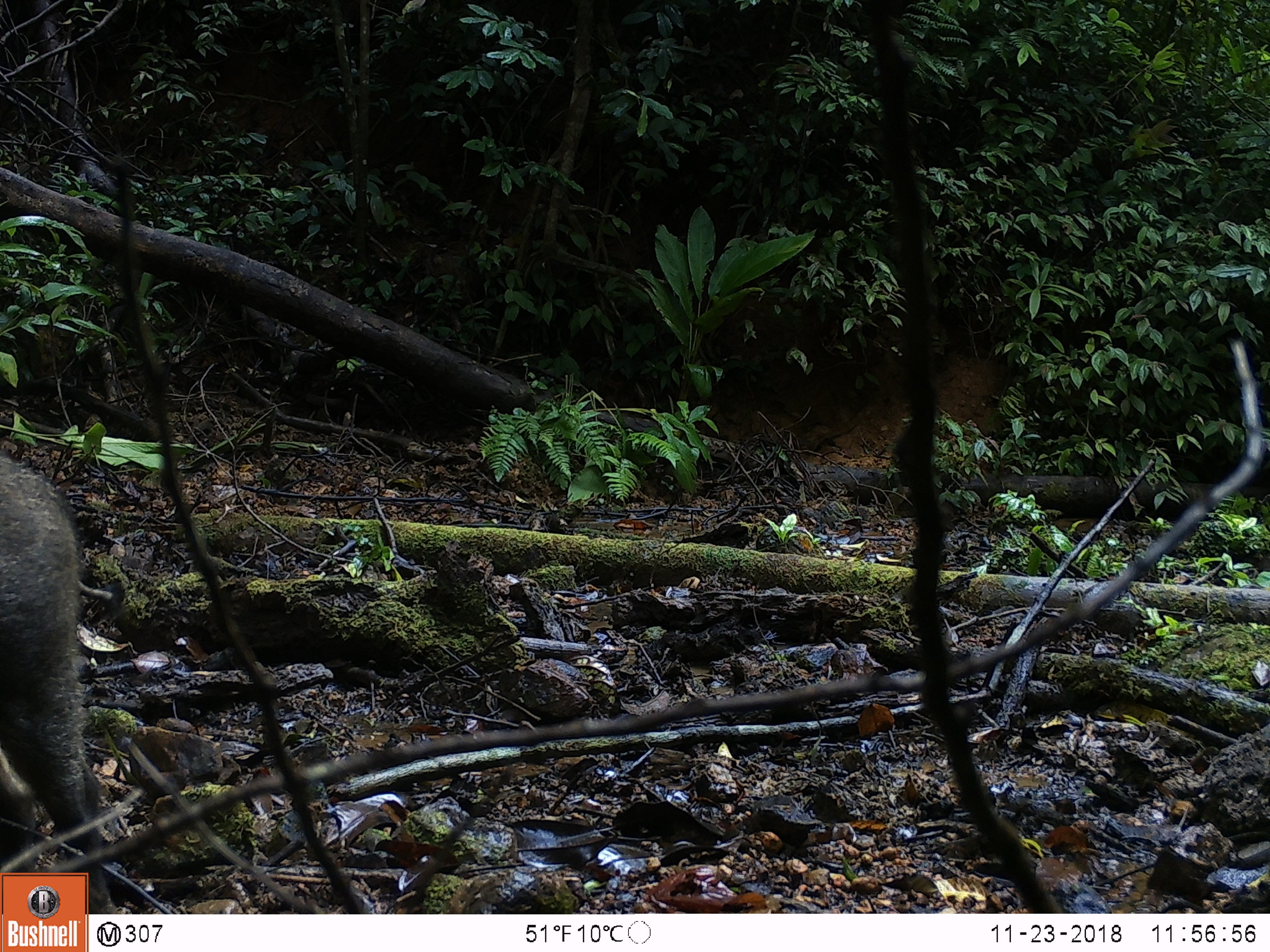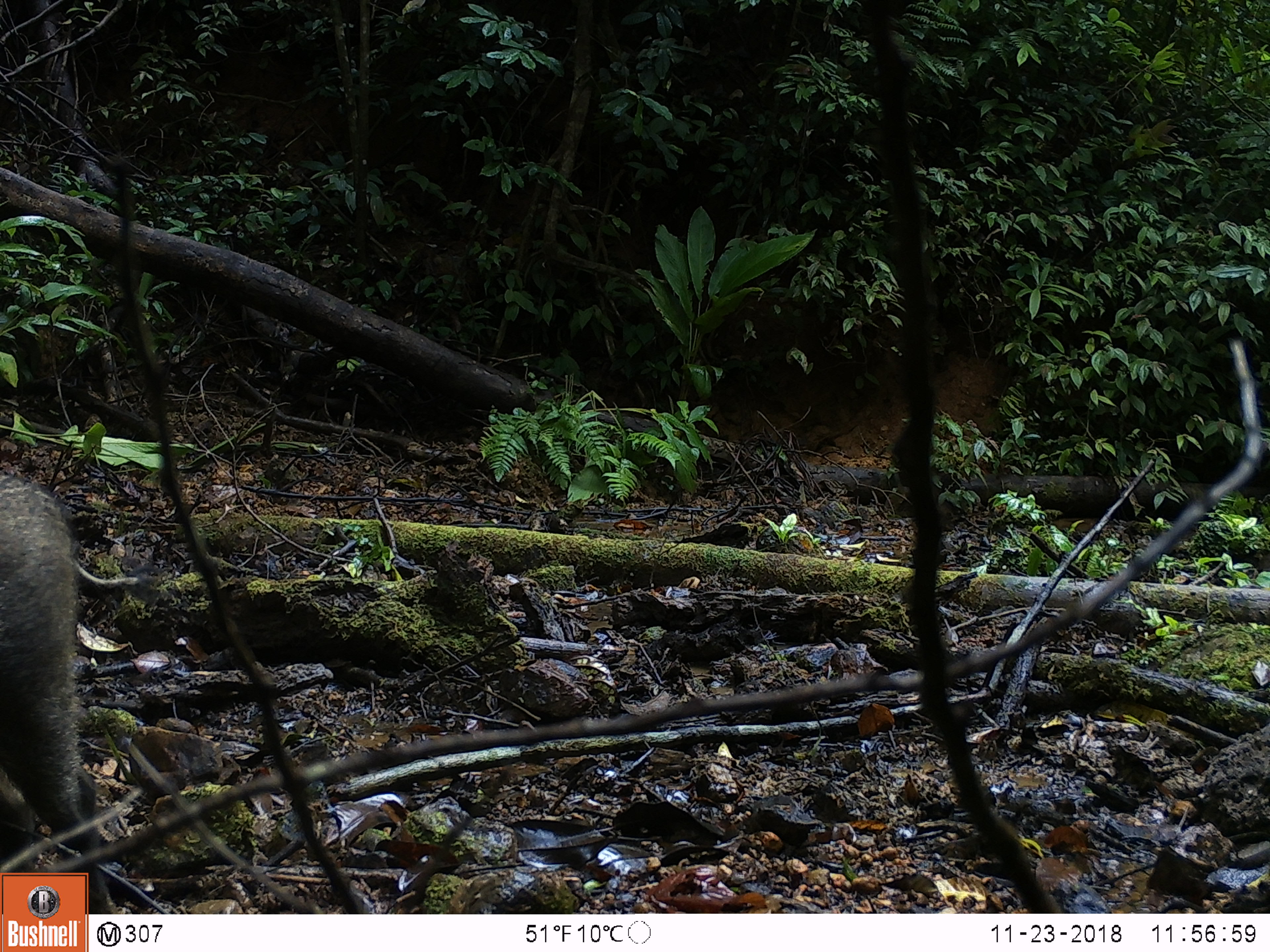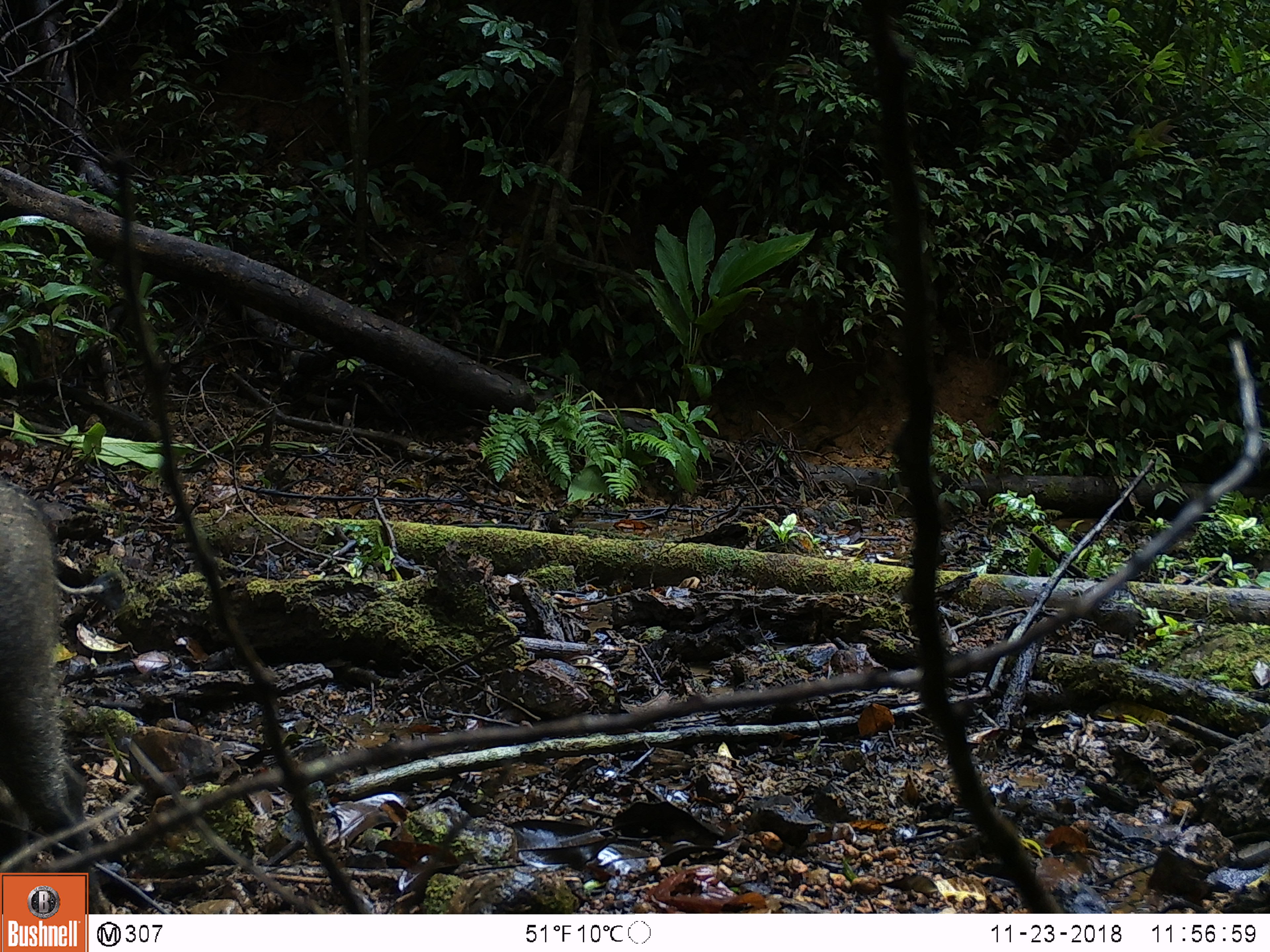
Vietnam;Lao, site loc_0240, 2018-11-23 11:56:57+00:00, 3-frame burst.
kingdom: Animalia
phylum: Chordata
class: Mammalia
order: Artiodactyla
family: Suidae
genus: Sus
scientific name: Sus scrofa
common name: eurasian wild pig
Eurasian wild pig (Sus scrofa). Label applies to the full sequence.